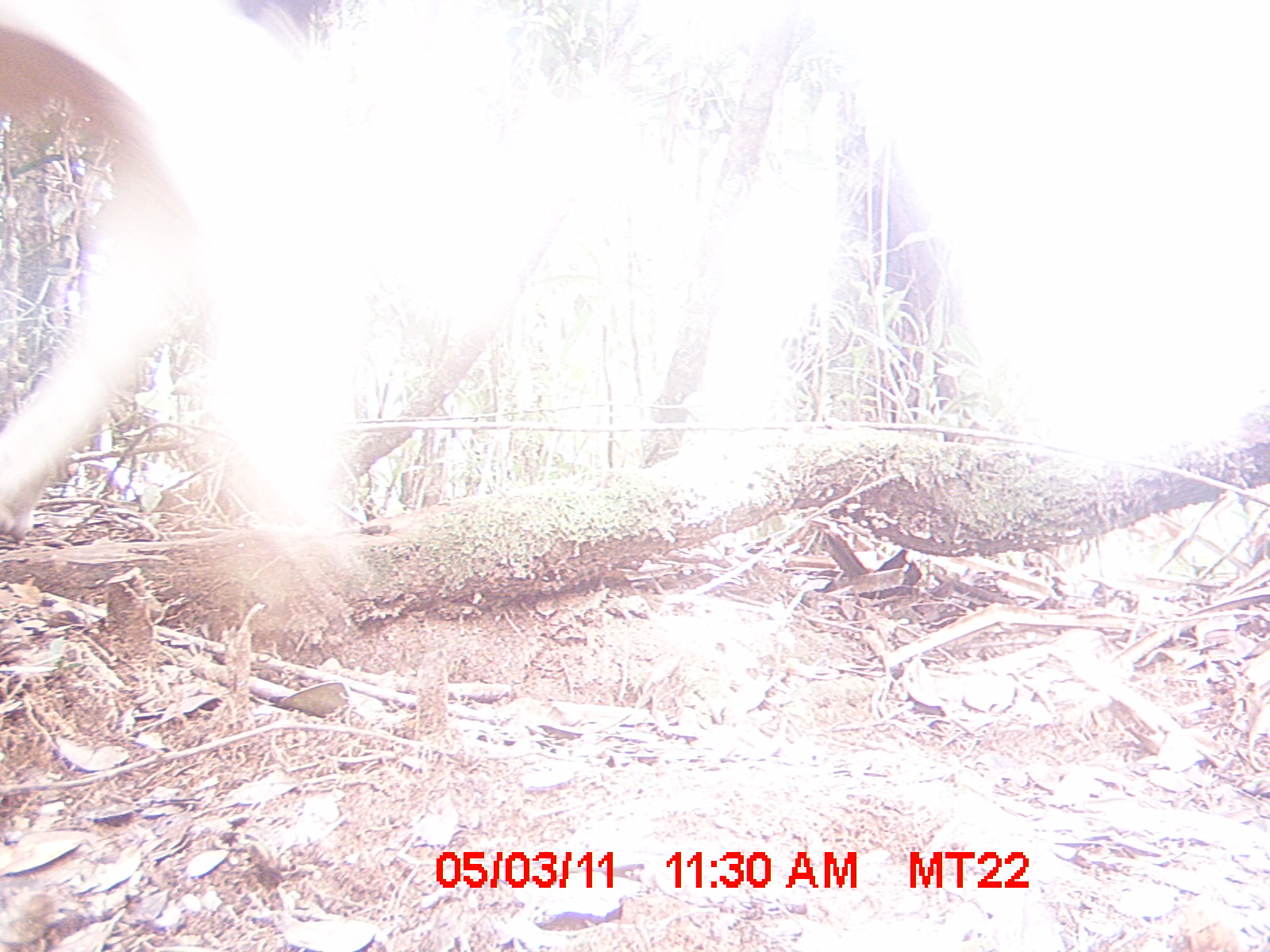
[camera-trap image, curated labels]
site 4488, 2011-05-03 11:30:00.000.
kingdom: Animalia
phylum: Chordata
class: Mammalia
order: Artiodactyla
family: Bovidae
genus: Bos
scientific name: Bos taurus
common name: domestic cattle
Bos taurus (domestic cattle), count 2.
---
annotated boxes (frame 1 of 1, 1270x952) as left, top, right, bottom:
bos taurus: 0, 1, 375, 580